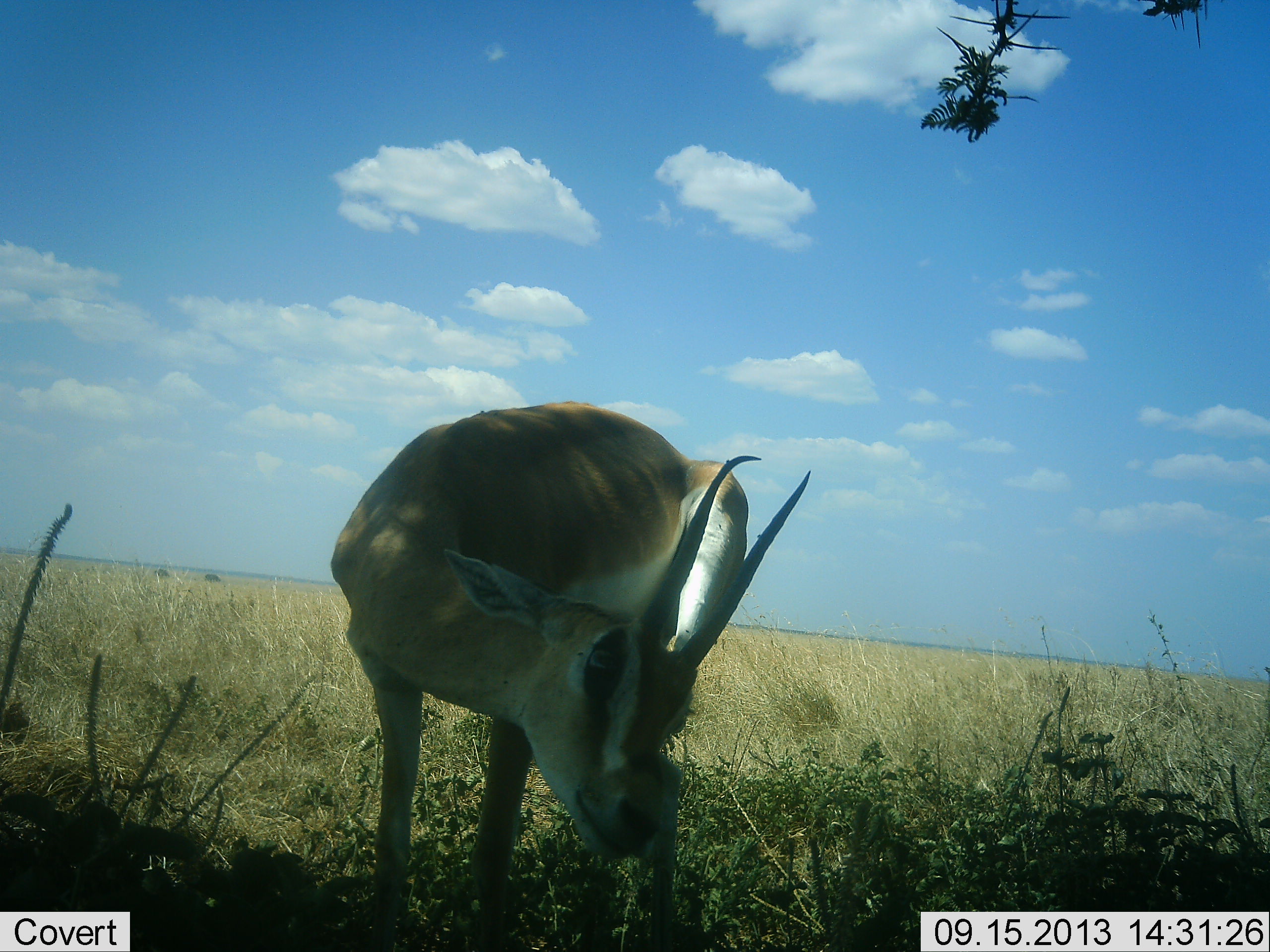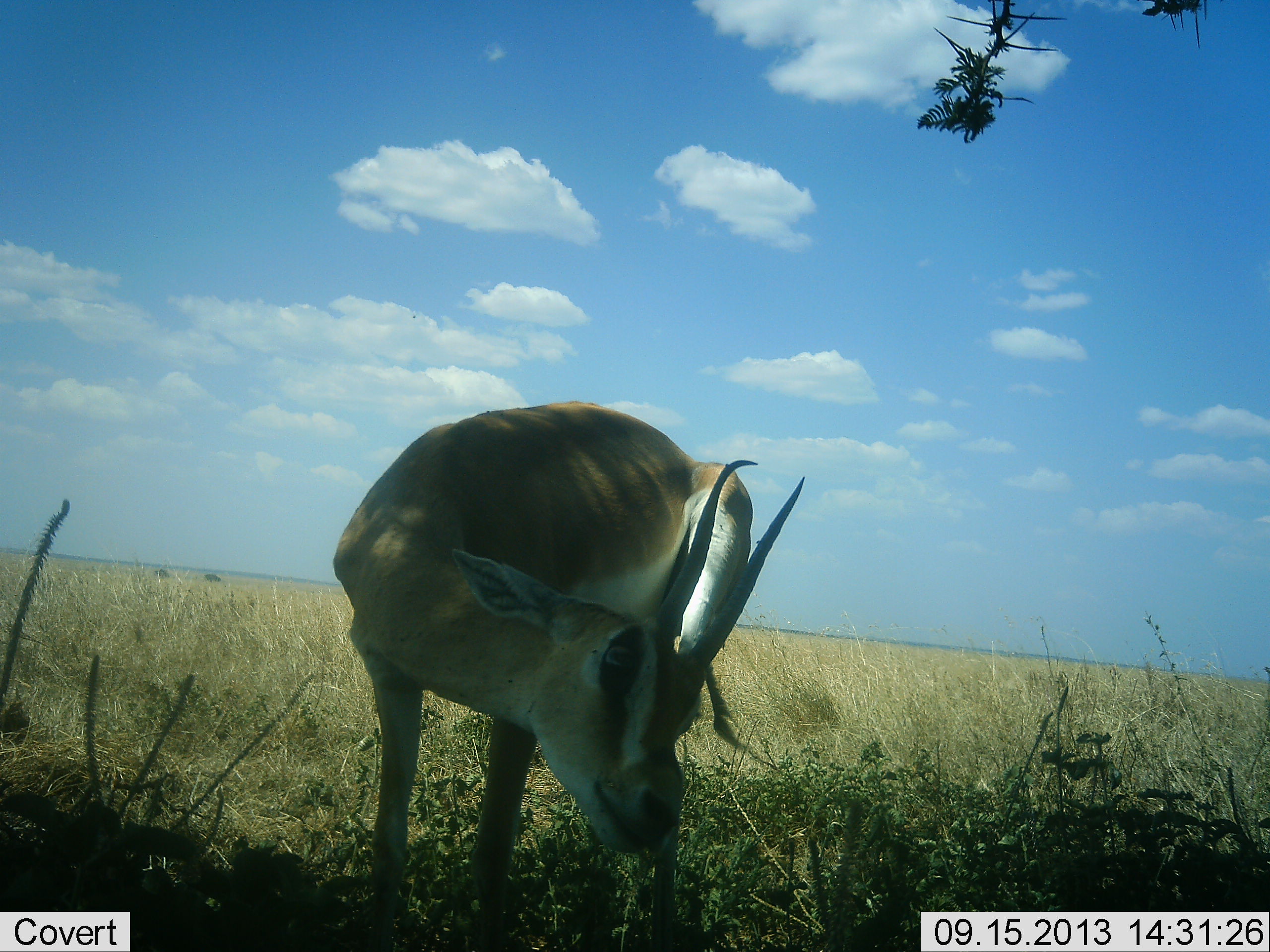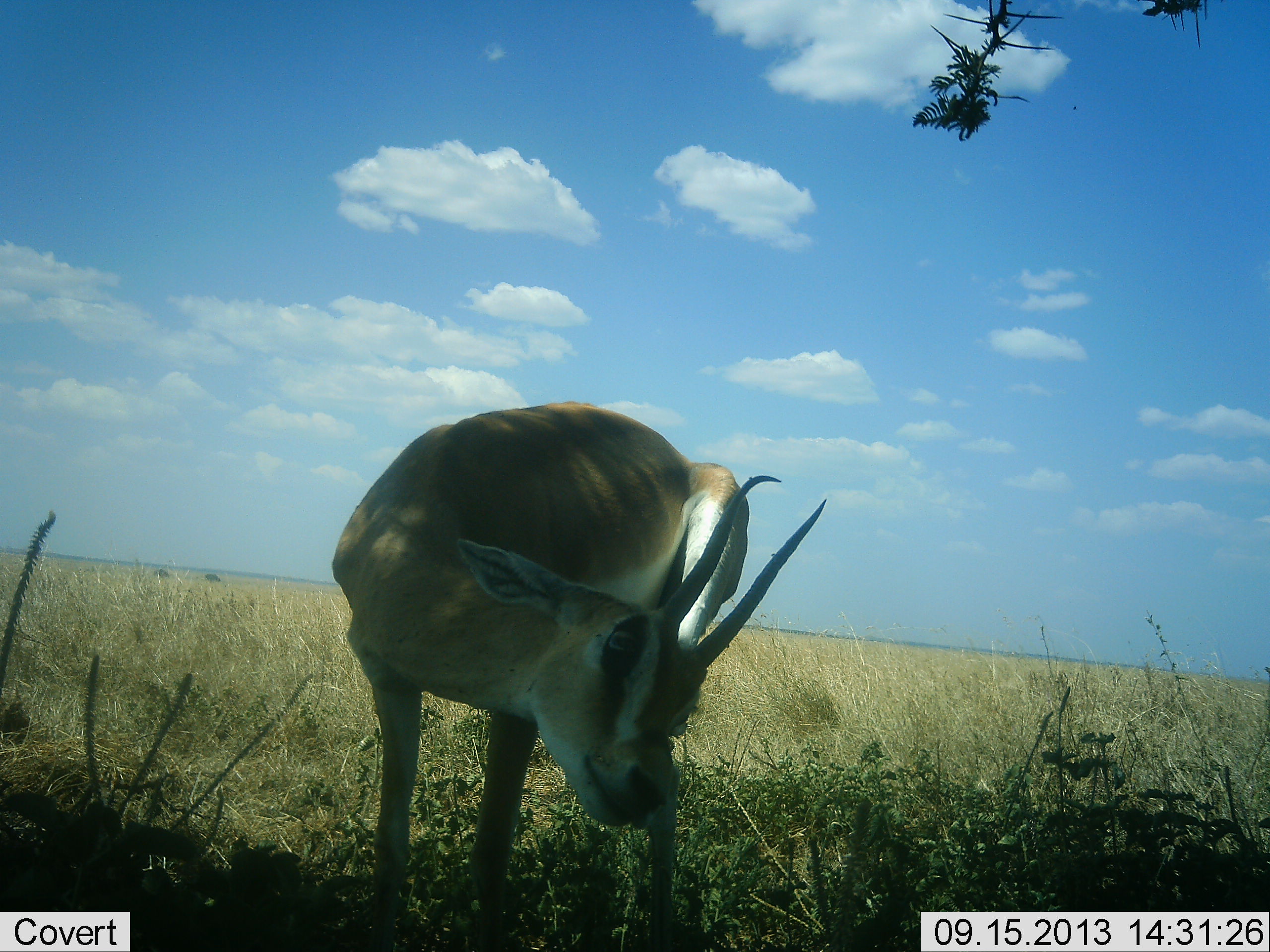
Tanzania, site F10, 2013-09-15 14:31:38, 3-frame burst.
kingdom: Animalia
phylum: Chordata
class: Mammalia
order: Artiodactyla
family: Bovidae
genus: Nanger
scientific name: Nanger granti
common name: grant's gazelle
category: gazellegrants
Gazellegrants (grant's gazelle) (Nanger granti), count 1. Behavior (volunteer vote fractions): standing 90%, resting 0%, moving 0%, interacting 10%. Young present (vote fraction): 0%. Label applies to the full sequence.